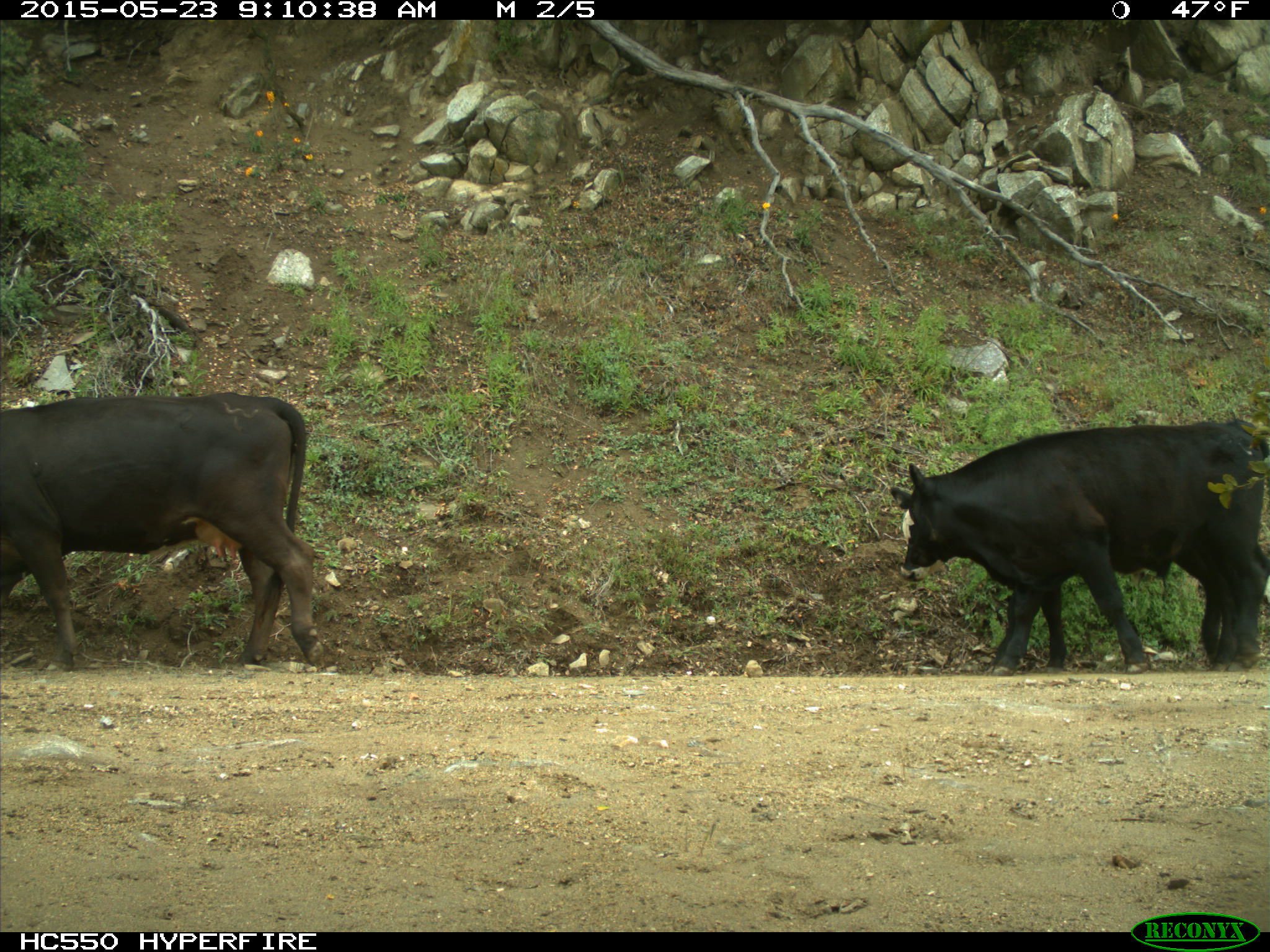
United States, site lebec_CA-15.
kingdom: Animalia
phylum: Chordata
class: Mammalia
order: Artiodactyla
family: Bovidae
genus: Bos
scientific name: Bos taurus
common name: domestic cow